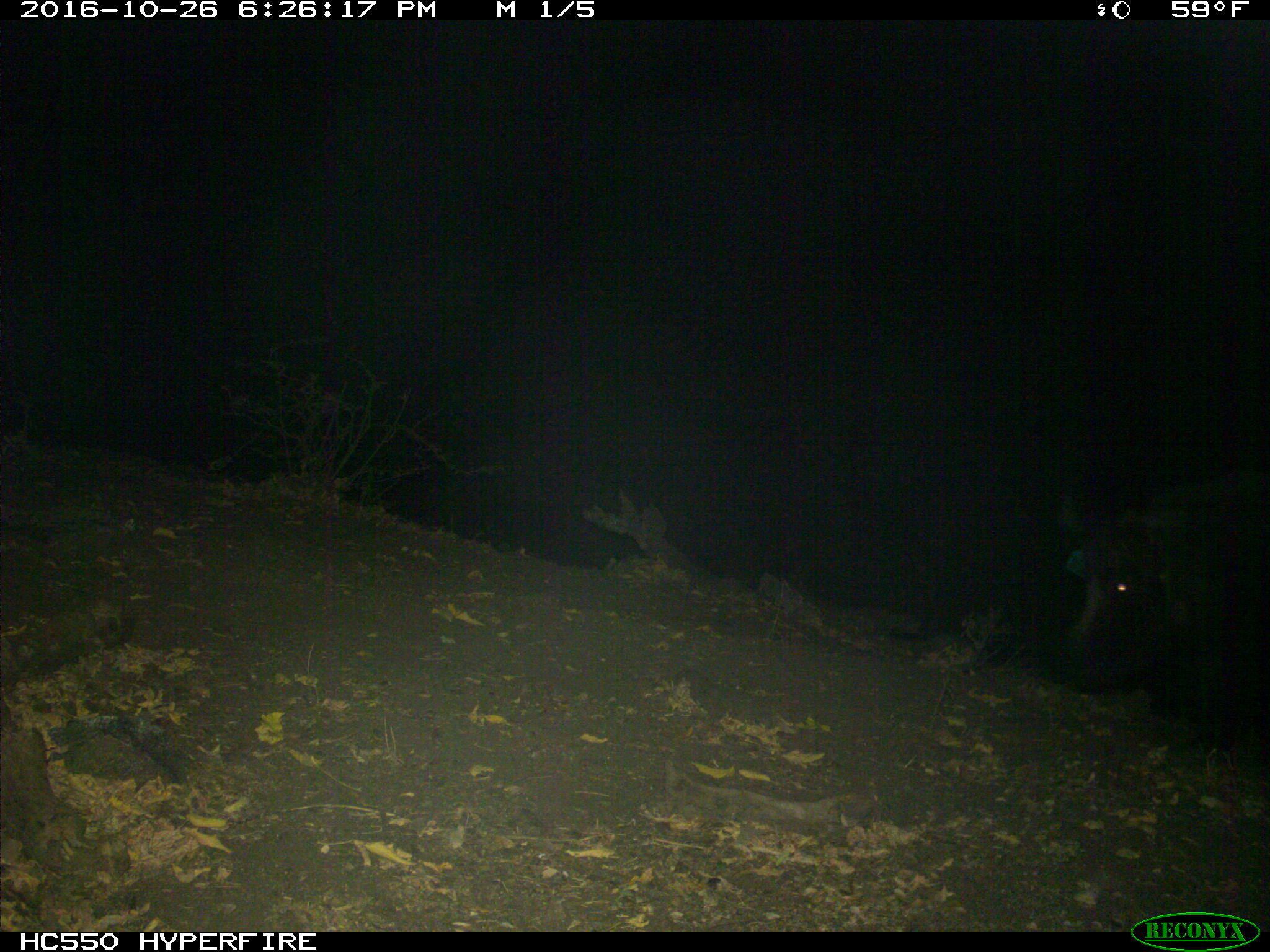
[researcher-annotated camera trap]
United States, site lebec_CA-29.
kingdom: Animalia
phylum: Chordata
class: Mammalia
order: Artiodactyla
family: Suidae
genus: Sus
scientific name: Sus scrofa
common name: wild boar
Sus scrofa (wild boar).